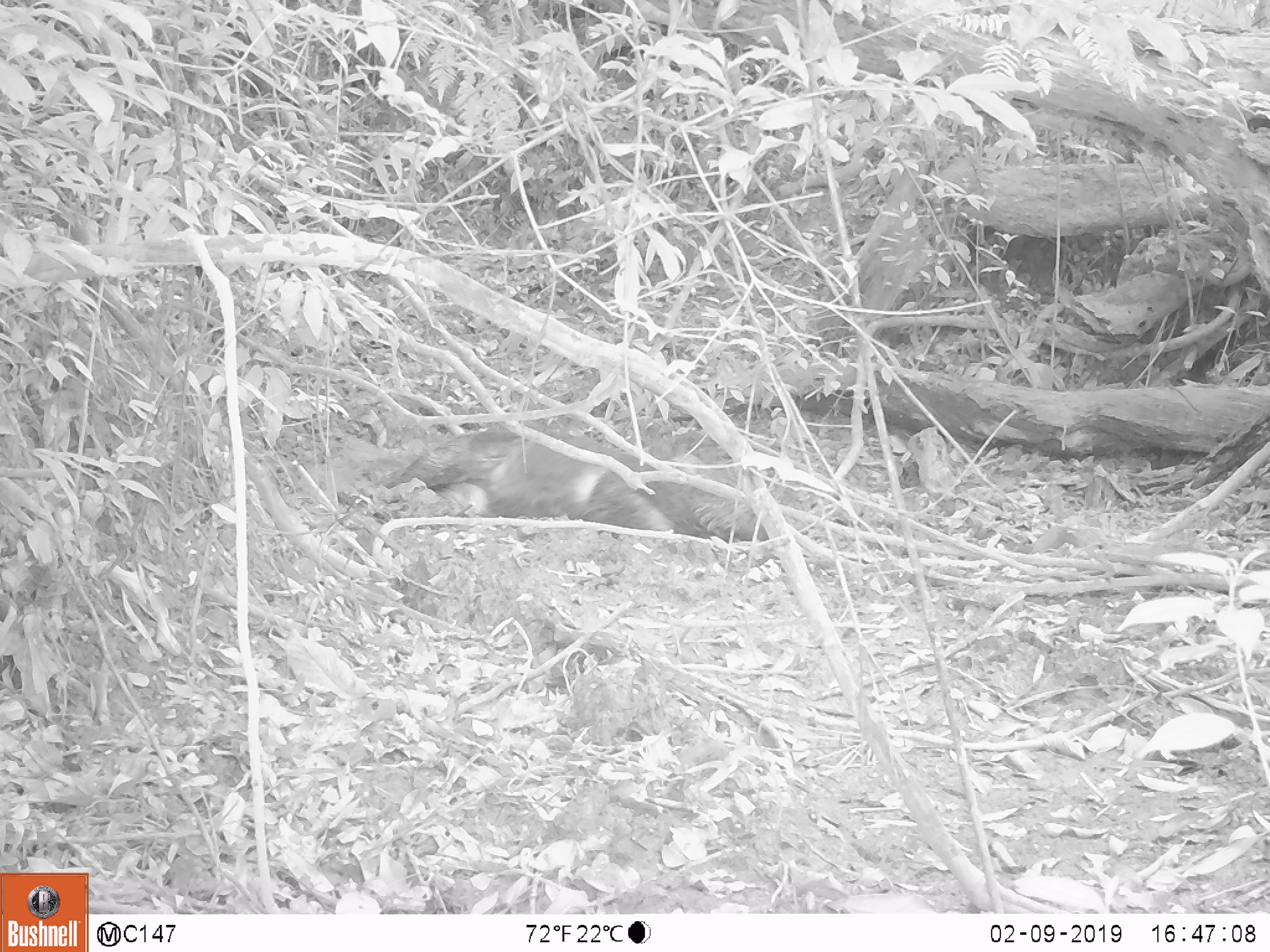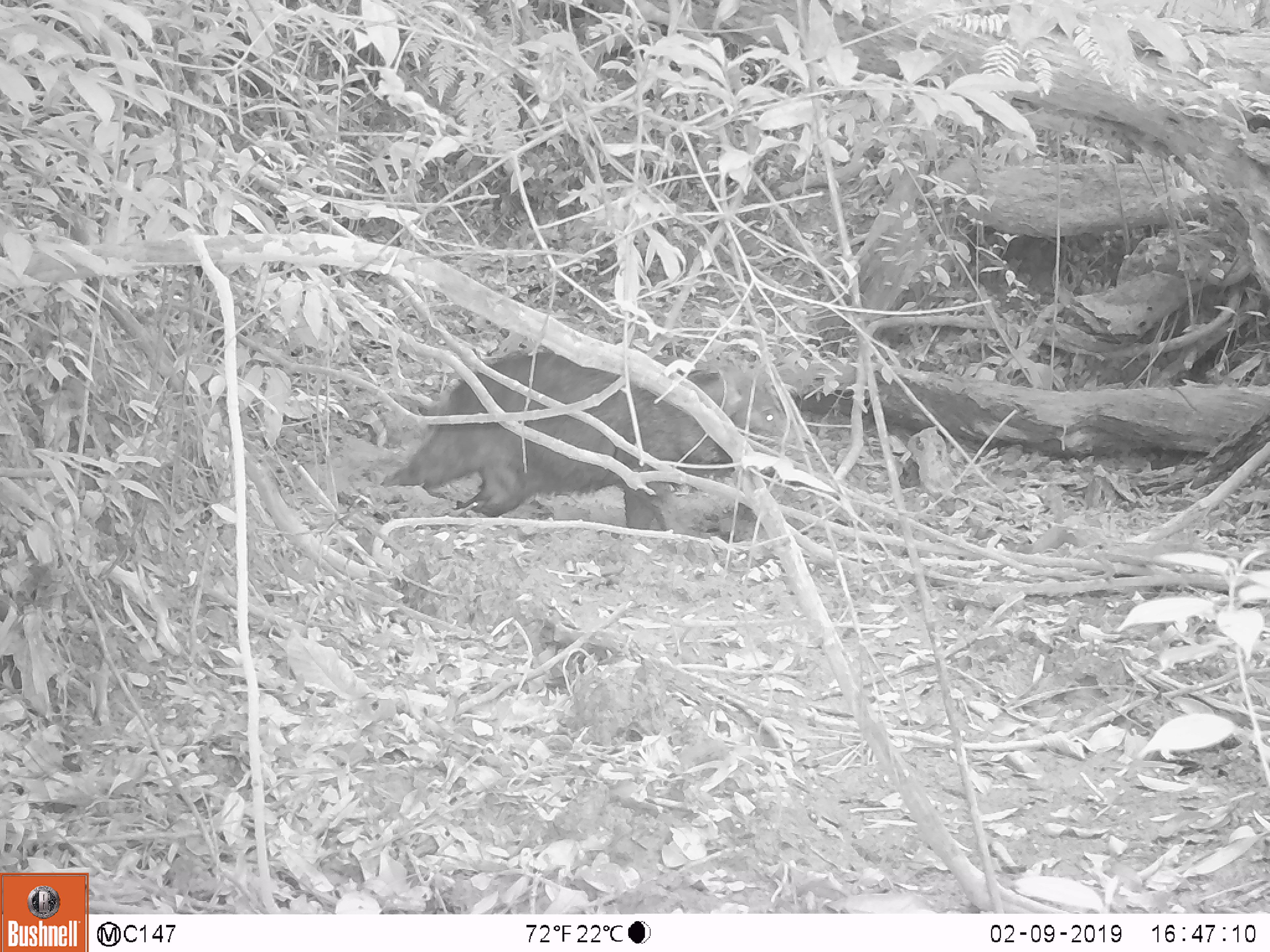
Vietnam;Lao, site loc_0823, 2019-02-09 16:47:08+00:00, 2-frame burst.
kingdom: Animalia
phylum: Chordata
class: Mammalia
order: Artiodactyla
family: Suidae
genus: Sus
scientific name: Sus scrofa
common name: eurasian wild pig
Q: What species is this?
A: Eurasian wild pig (Sus scrofa).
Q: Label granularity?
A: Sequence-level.